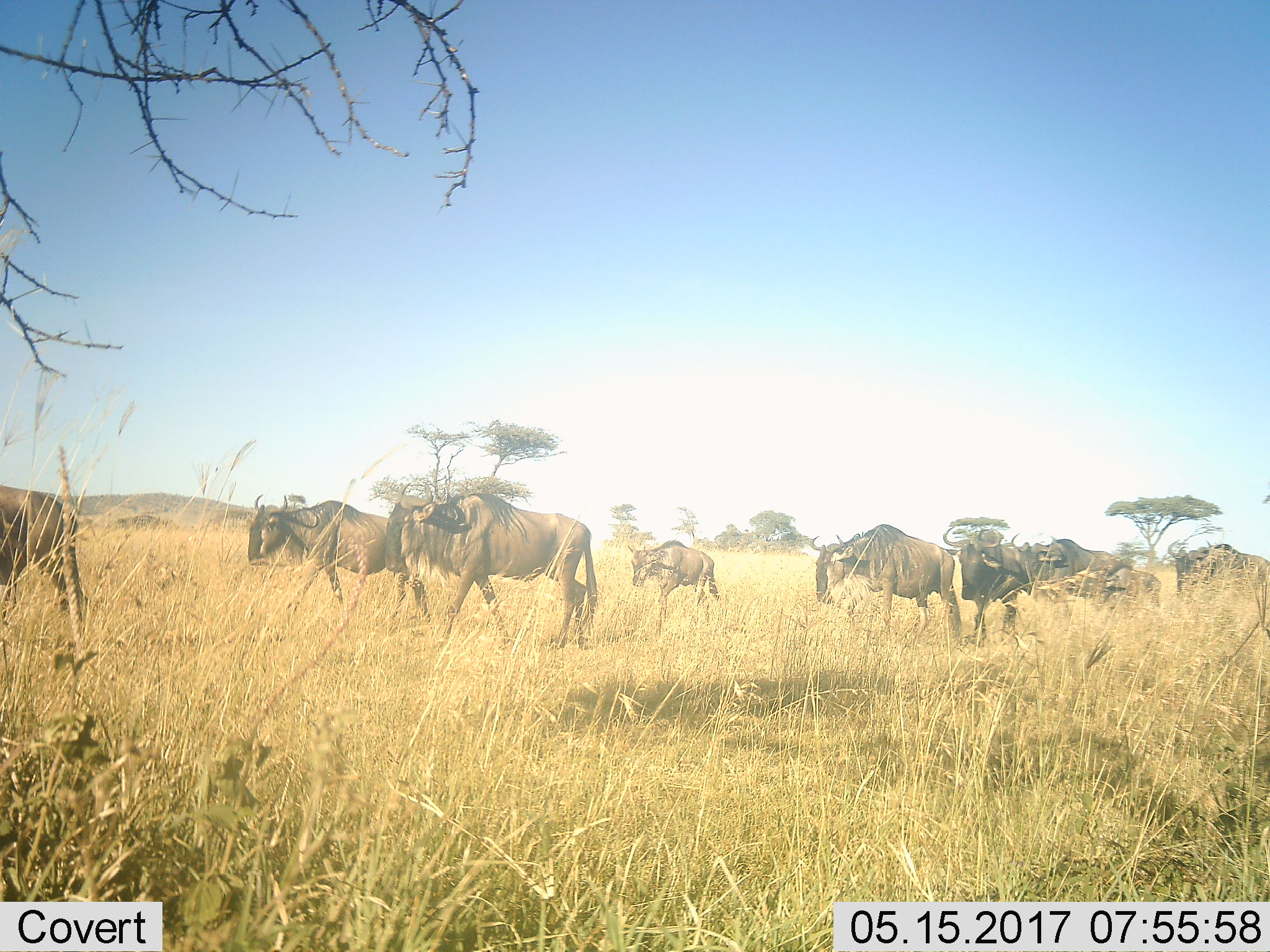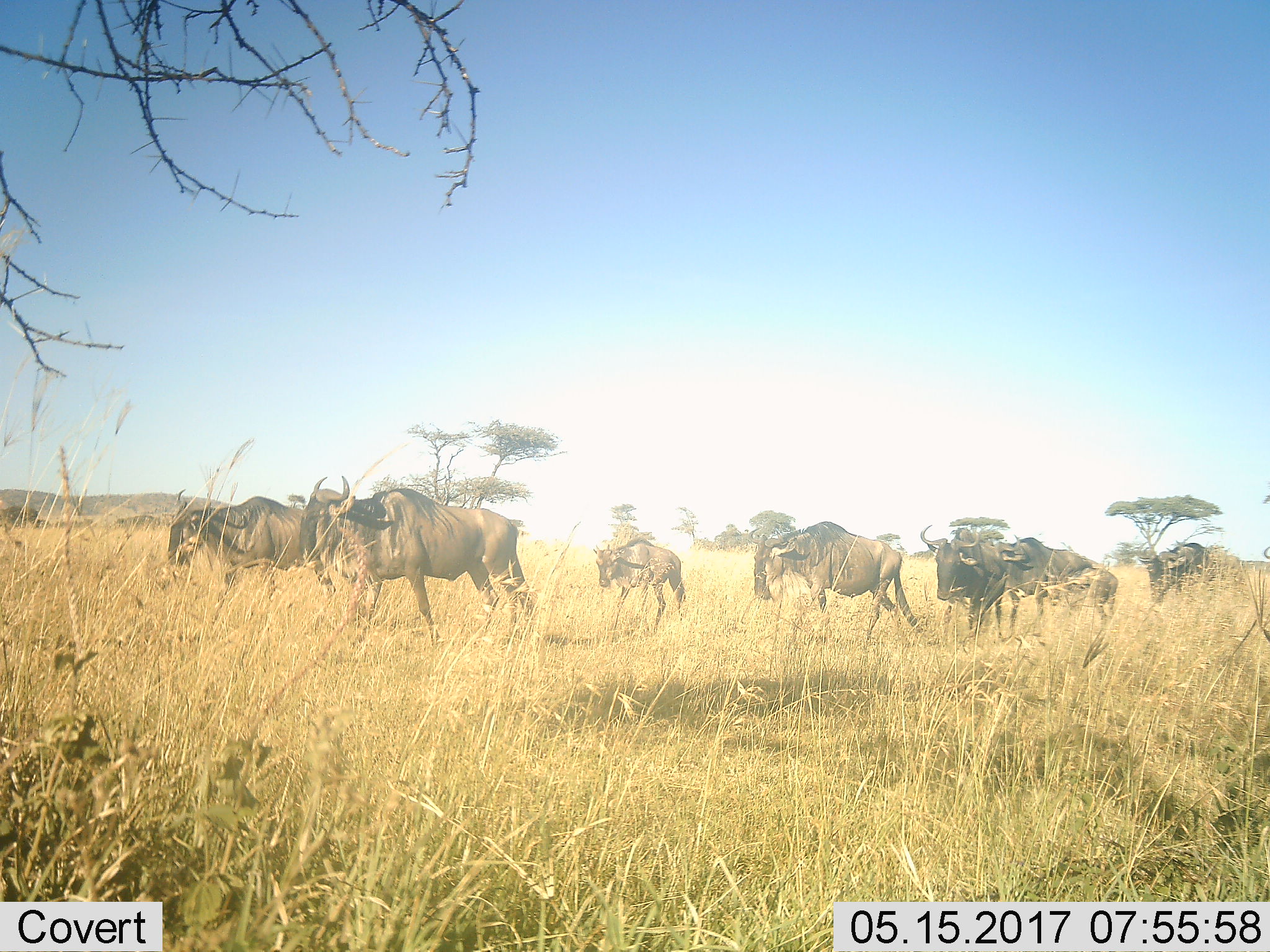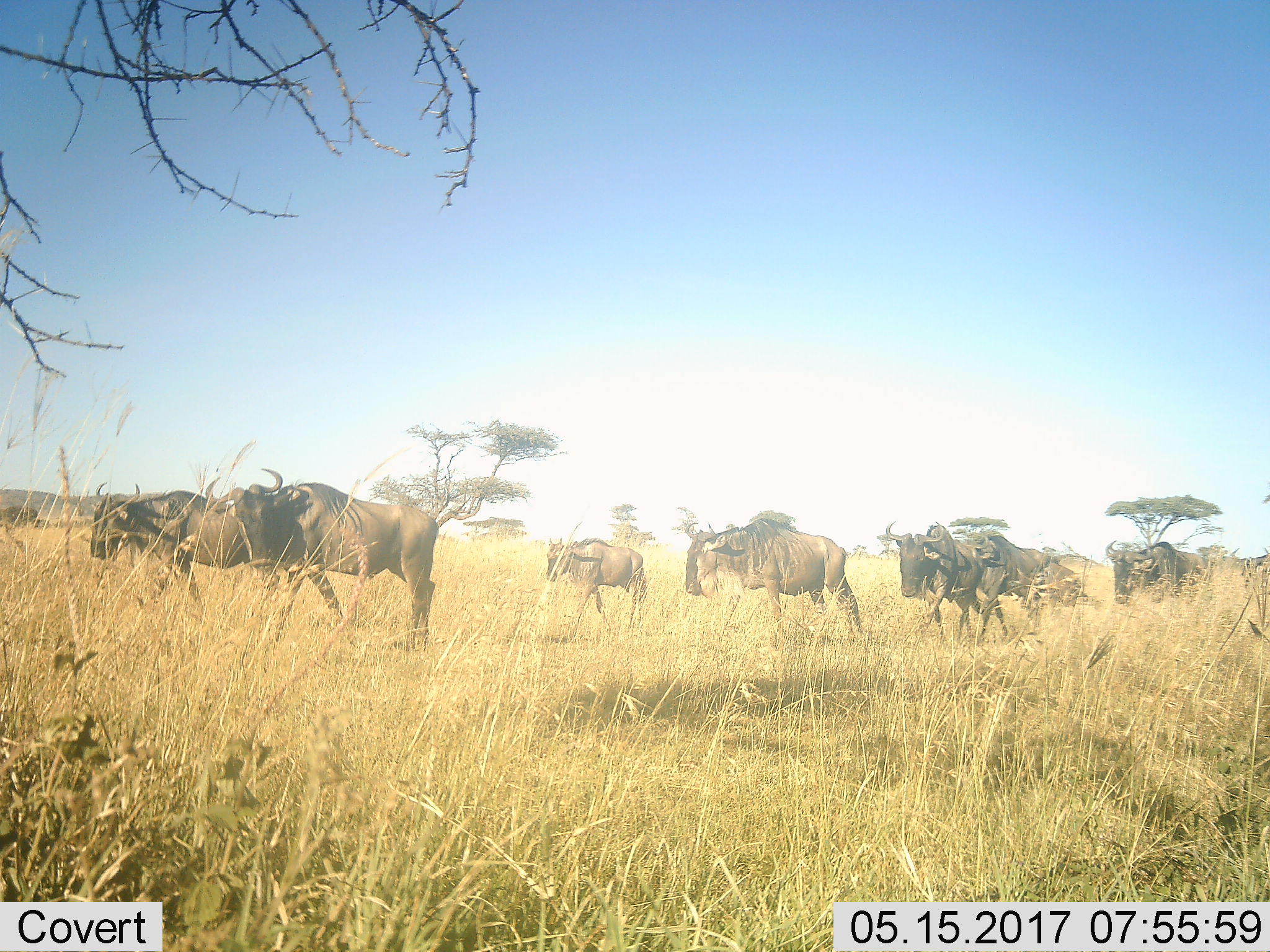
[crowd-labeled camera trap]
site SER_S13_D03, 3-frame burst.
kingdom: Animalia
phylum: Chordata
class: Mammalia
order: Artiodactyla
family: Bovidae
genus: Connochaetes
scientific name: Connochaetes taurinus taurinus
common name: blue wildebeest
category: wildebeestblue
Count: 9.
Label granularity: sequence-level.